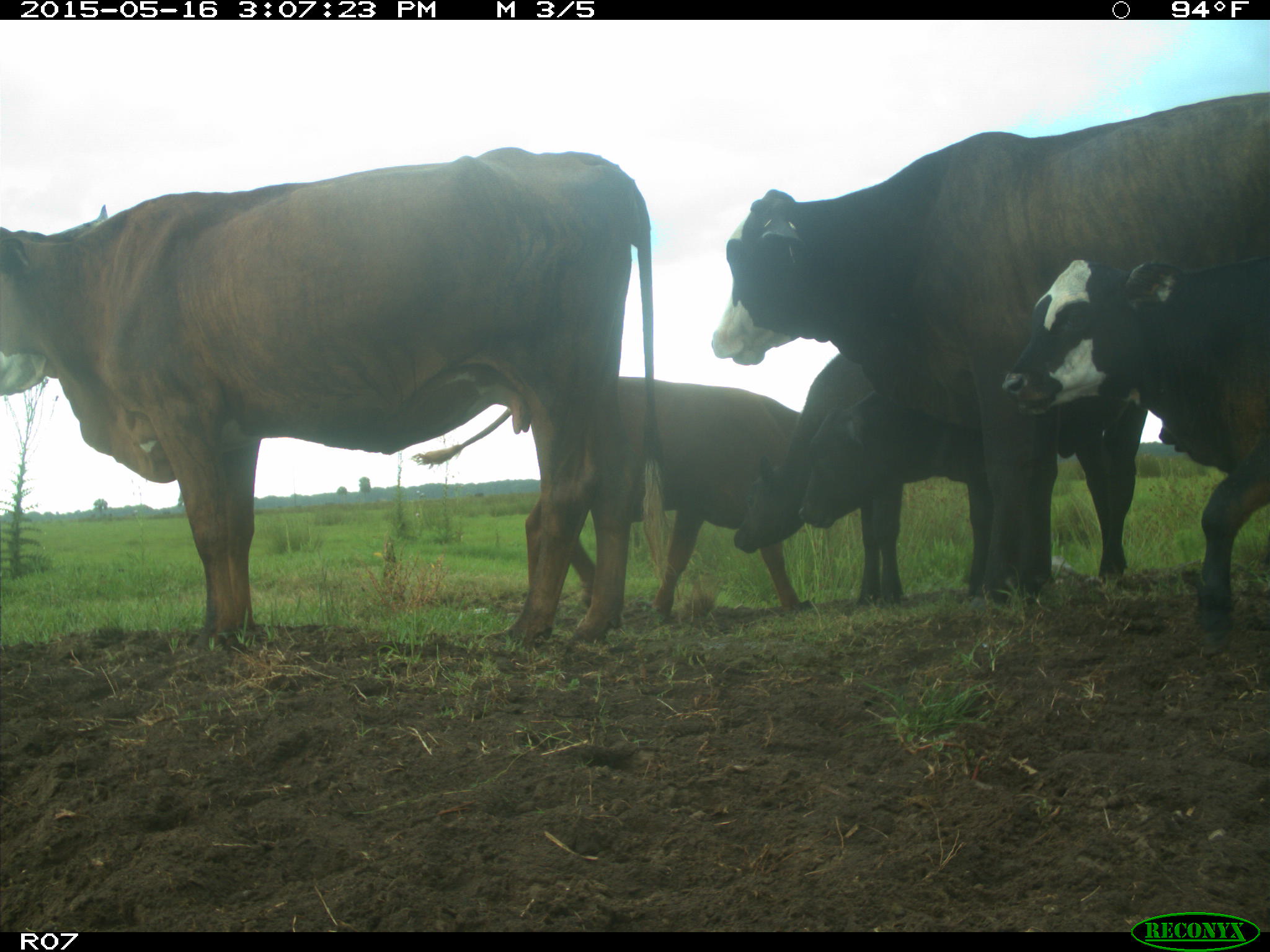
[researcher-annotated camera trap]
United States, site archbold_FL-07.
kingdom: Animalia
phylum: Chordata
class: Mammalia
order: Artiodactyla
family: Bovidae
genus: Bos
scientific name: Bos taurus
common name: domestic cow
Bos taurus (domestic cow).